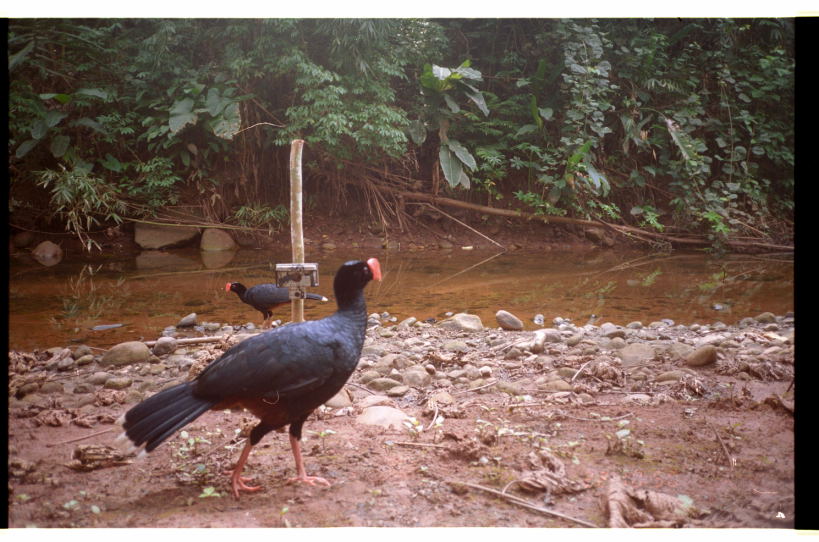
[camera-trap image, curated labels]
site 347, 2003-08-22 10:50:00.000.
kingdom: Animalia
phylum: Chordata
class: Aves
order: Galliformes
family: Cracidae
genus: Mitu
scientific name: Mitu tuberosum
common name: razor-billed curassow